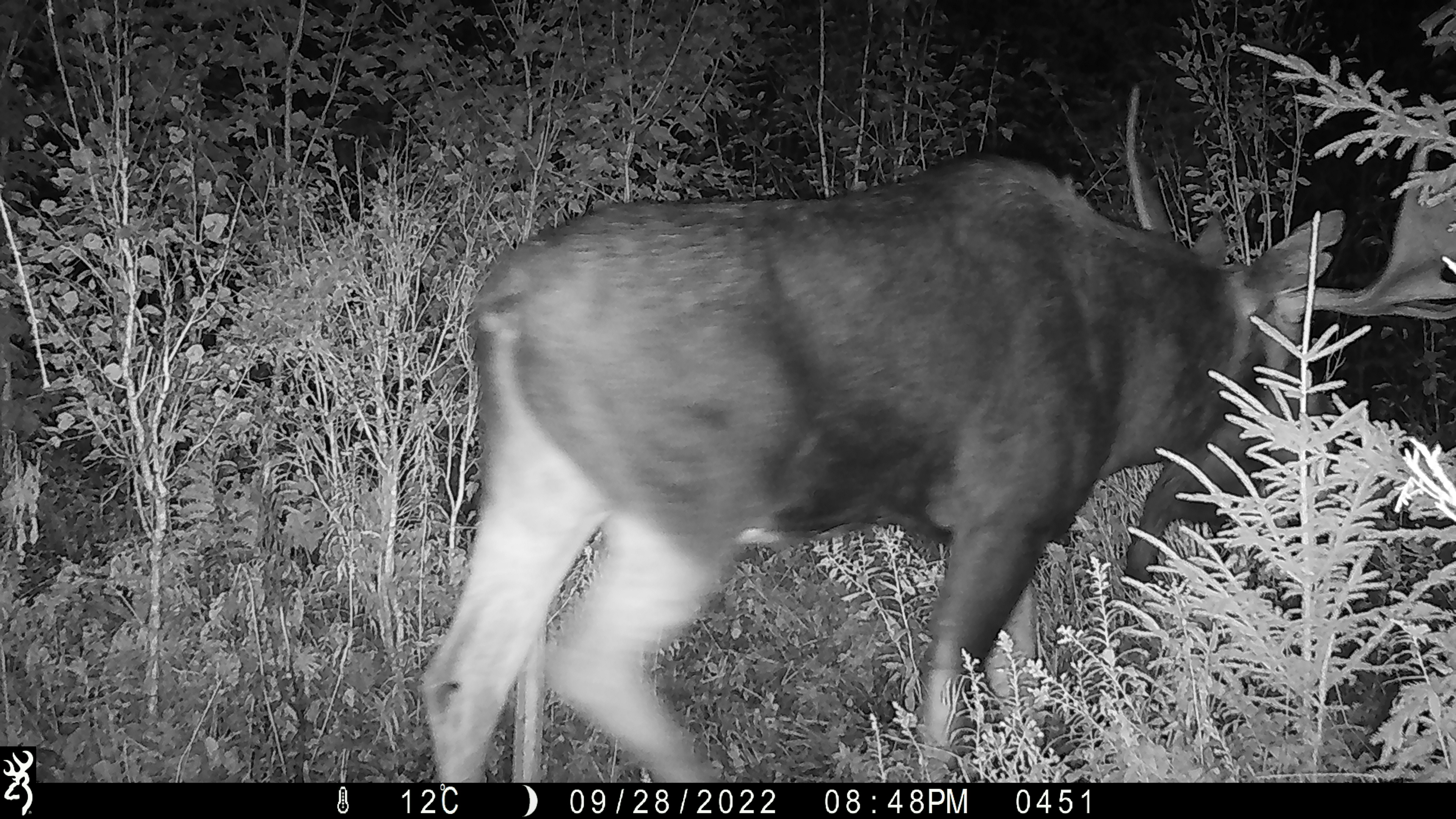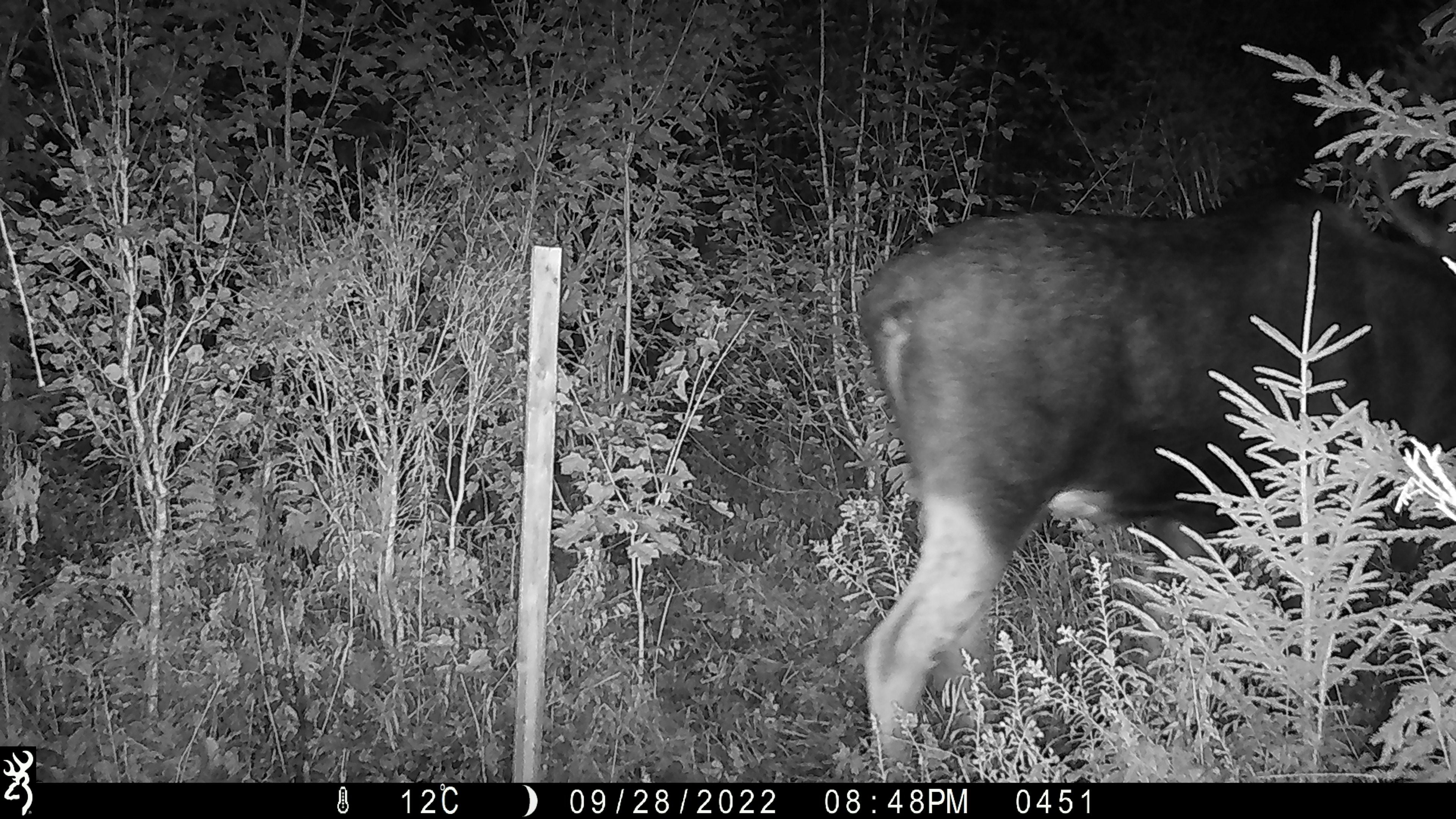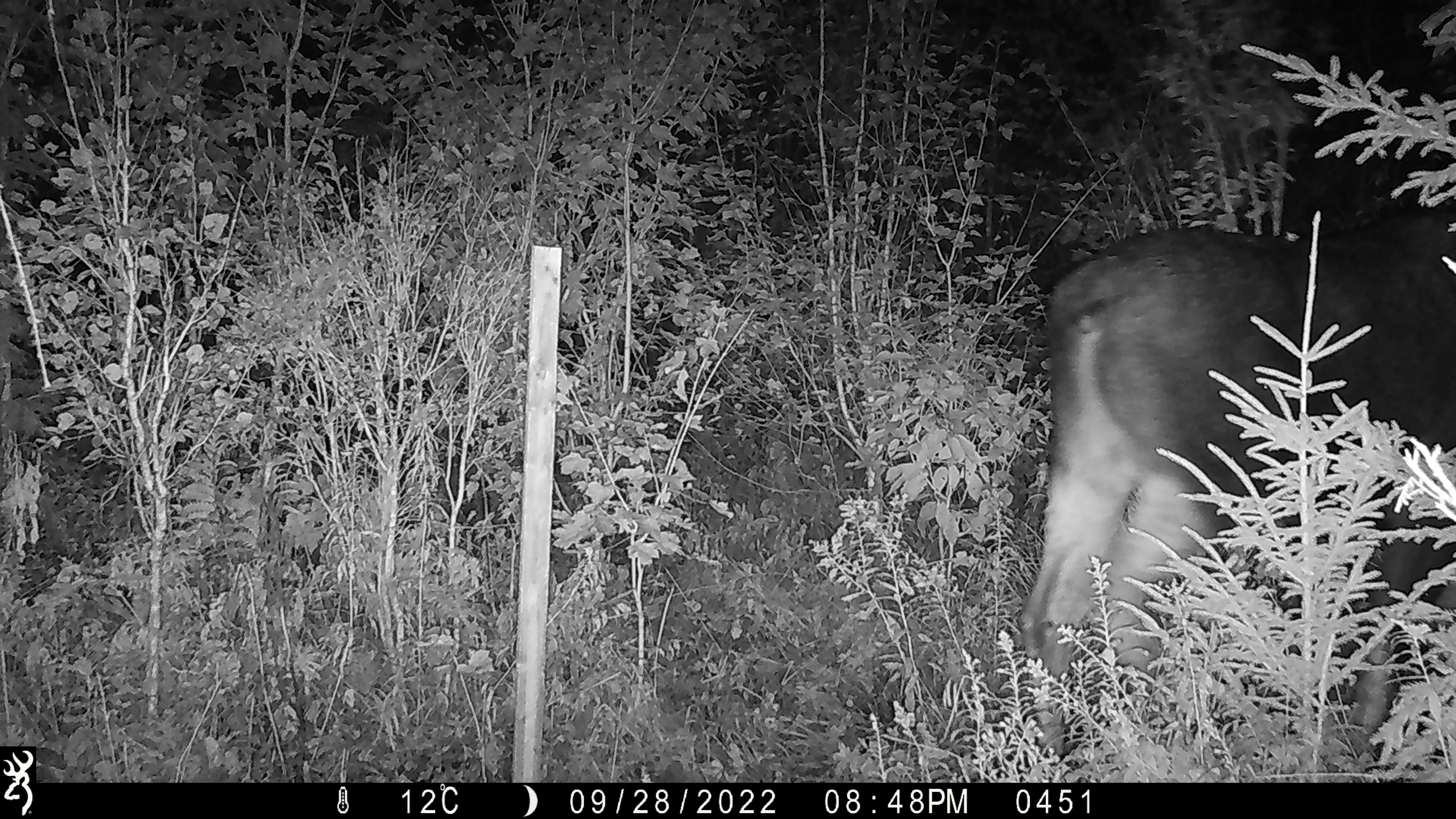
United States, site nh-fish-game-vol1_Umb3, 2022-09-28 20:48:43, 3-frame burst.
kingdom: Animalia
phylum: Chordata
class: Mammalia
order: Artiodactyla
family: Cervidae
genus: Alces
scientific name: Alces alces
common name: moose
Moose (Alces alces).